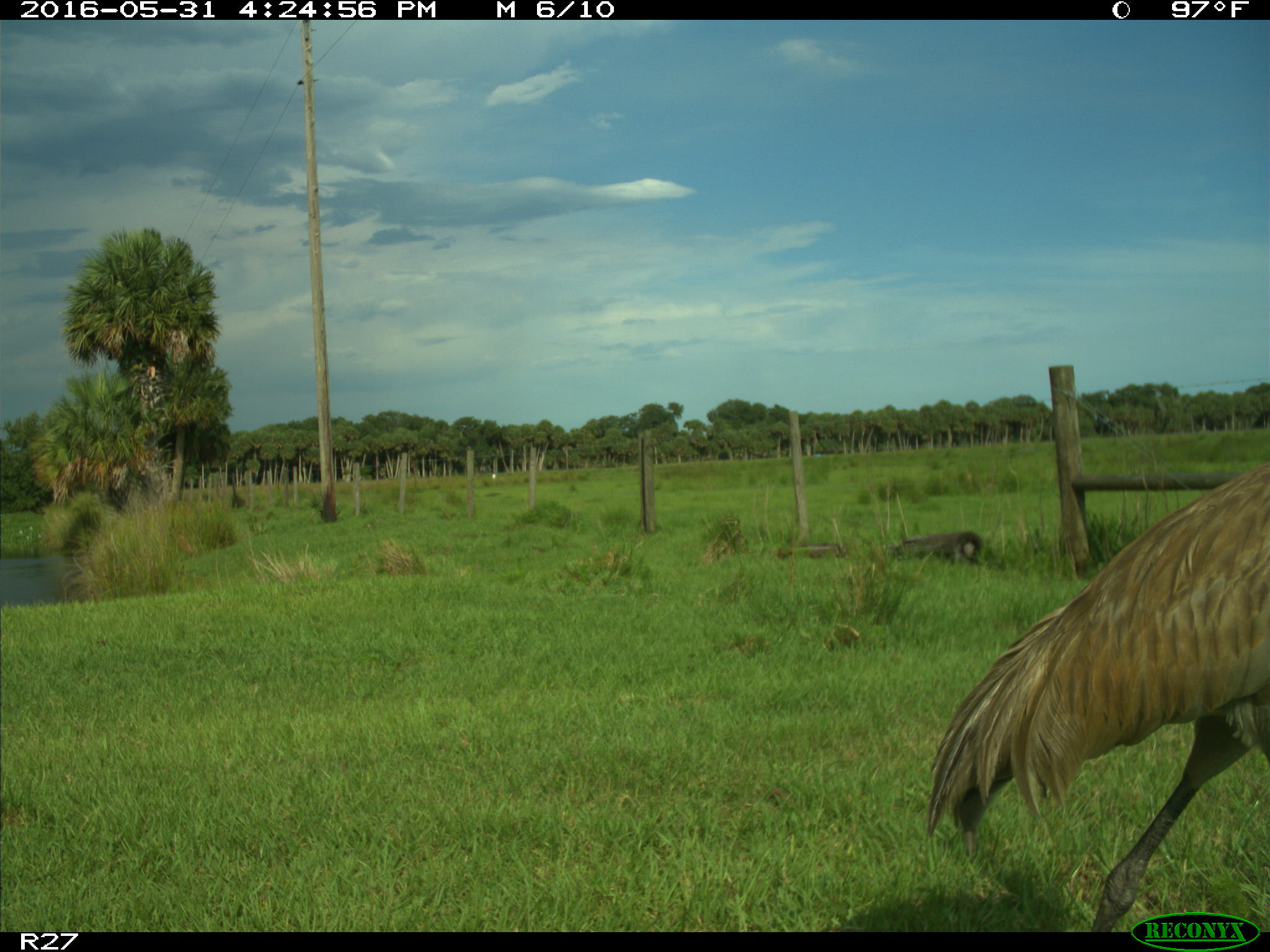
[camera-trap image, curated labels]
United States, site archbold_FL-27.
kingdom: Animalia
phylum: Chordata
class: Aves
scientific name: Aves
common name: birds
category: unidentified bird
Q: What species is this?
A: Unidentified bird (birds) (Aves).